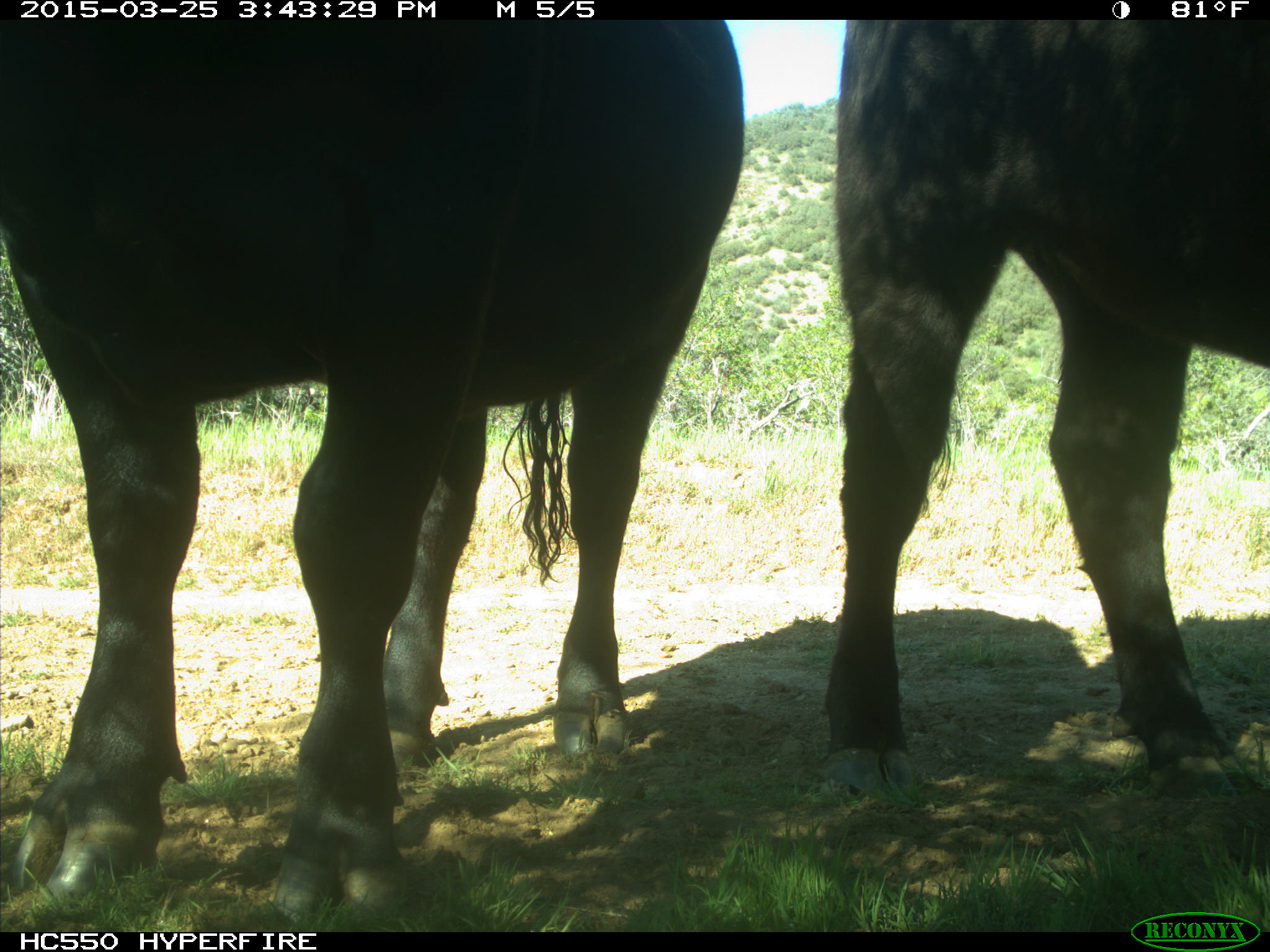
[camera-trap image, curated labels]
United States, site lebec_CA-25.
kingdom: Animalia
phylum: Chordata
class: Mammalia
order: Artiodactyla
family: Bovidae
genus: Bos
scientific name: Bos taurus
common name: domestic cow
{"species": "Bos taurus (domestic cow)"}